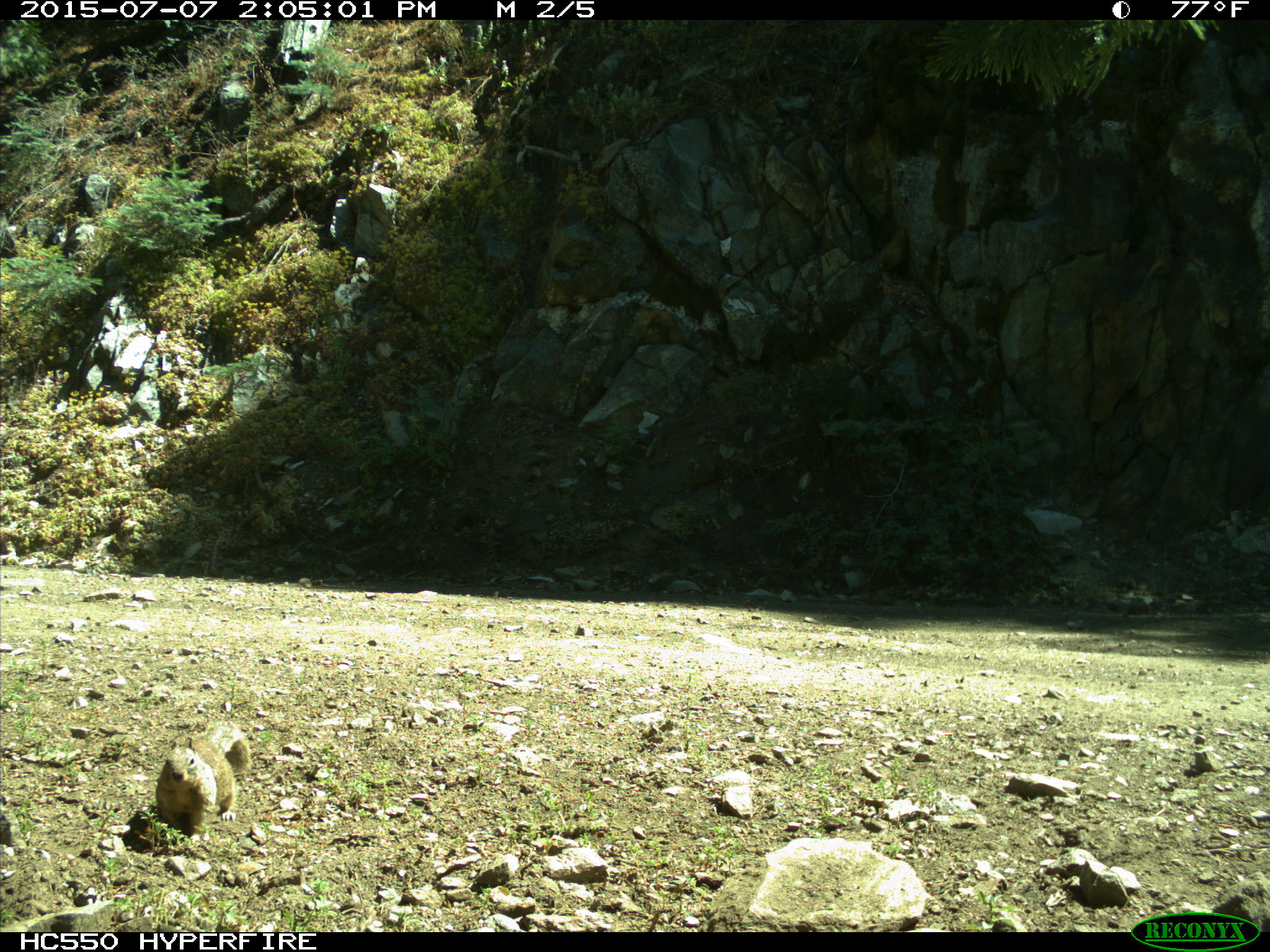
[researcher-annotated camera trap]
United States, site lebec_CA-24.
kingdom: Animalia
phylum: Chordata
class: Mammalia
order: Rodentia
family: Sciuridae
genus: Otospermophilus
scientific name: Otospermophilus beecheyi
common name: california ground squirrel